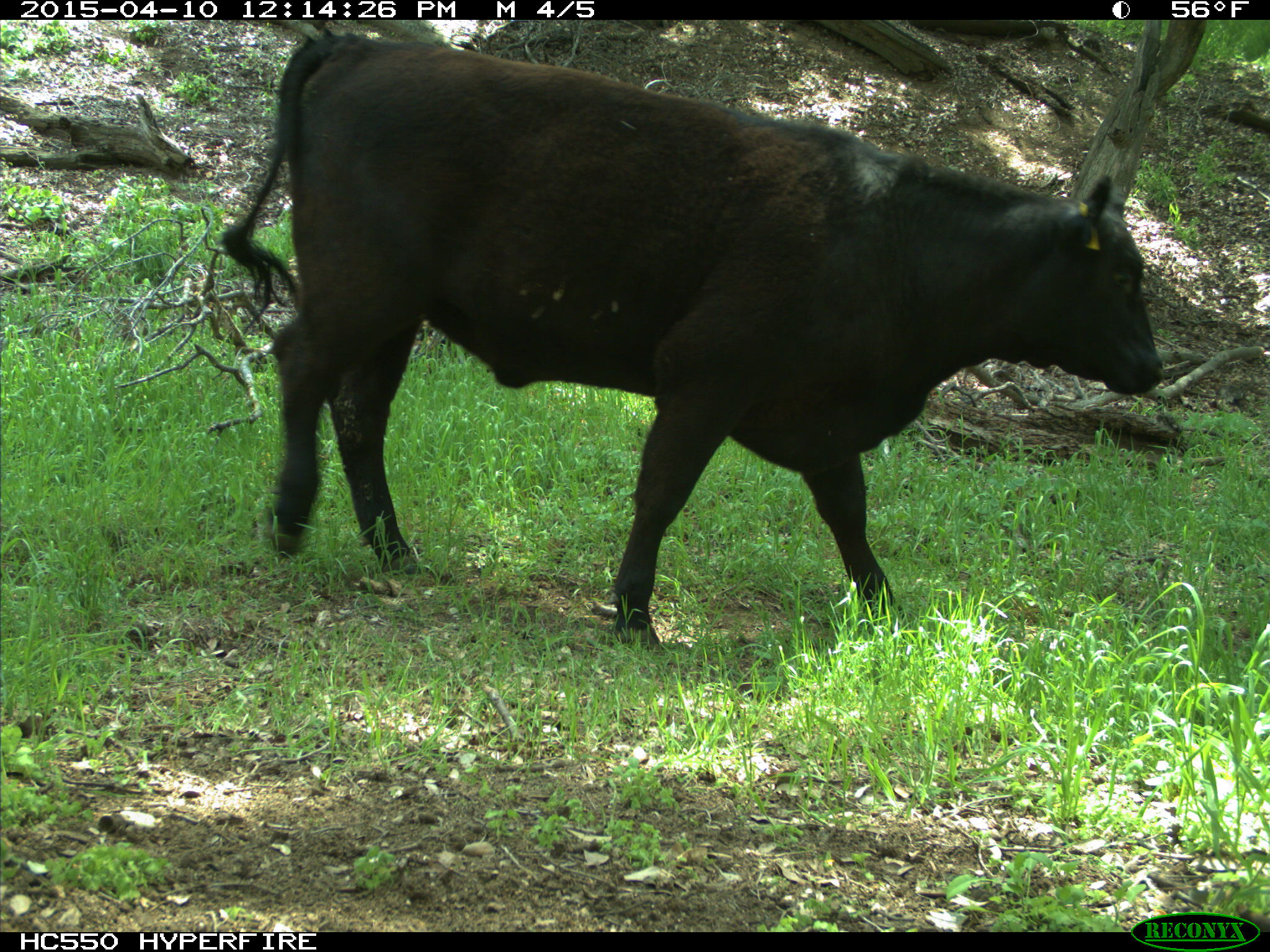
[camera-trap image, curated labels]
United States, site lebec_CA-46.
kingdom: Animalia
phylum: Chordata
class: Mammalia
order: Artiodactyla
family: Bovidae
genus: Bos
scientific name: Bos taurus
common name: domestic cow